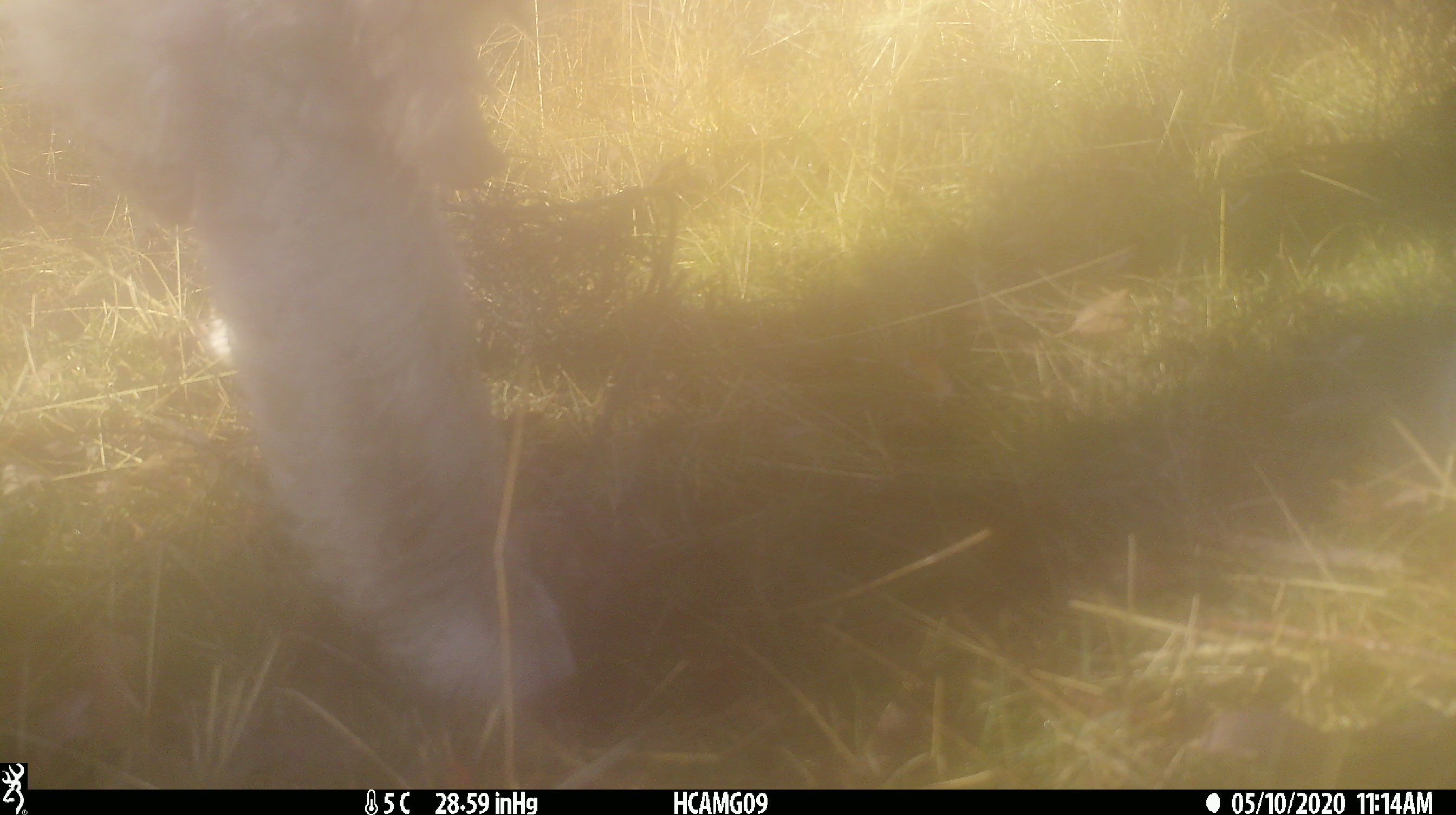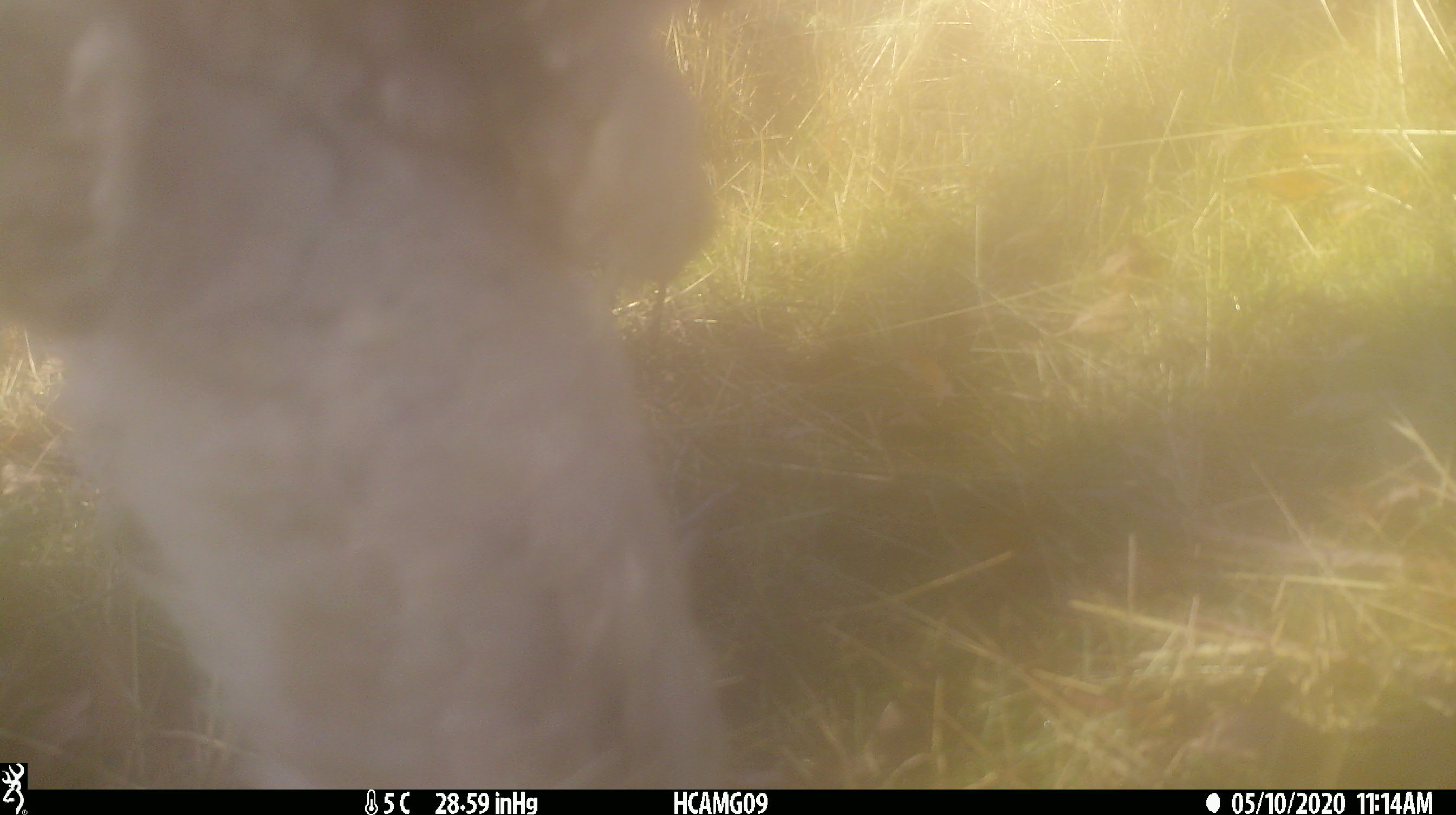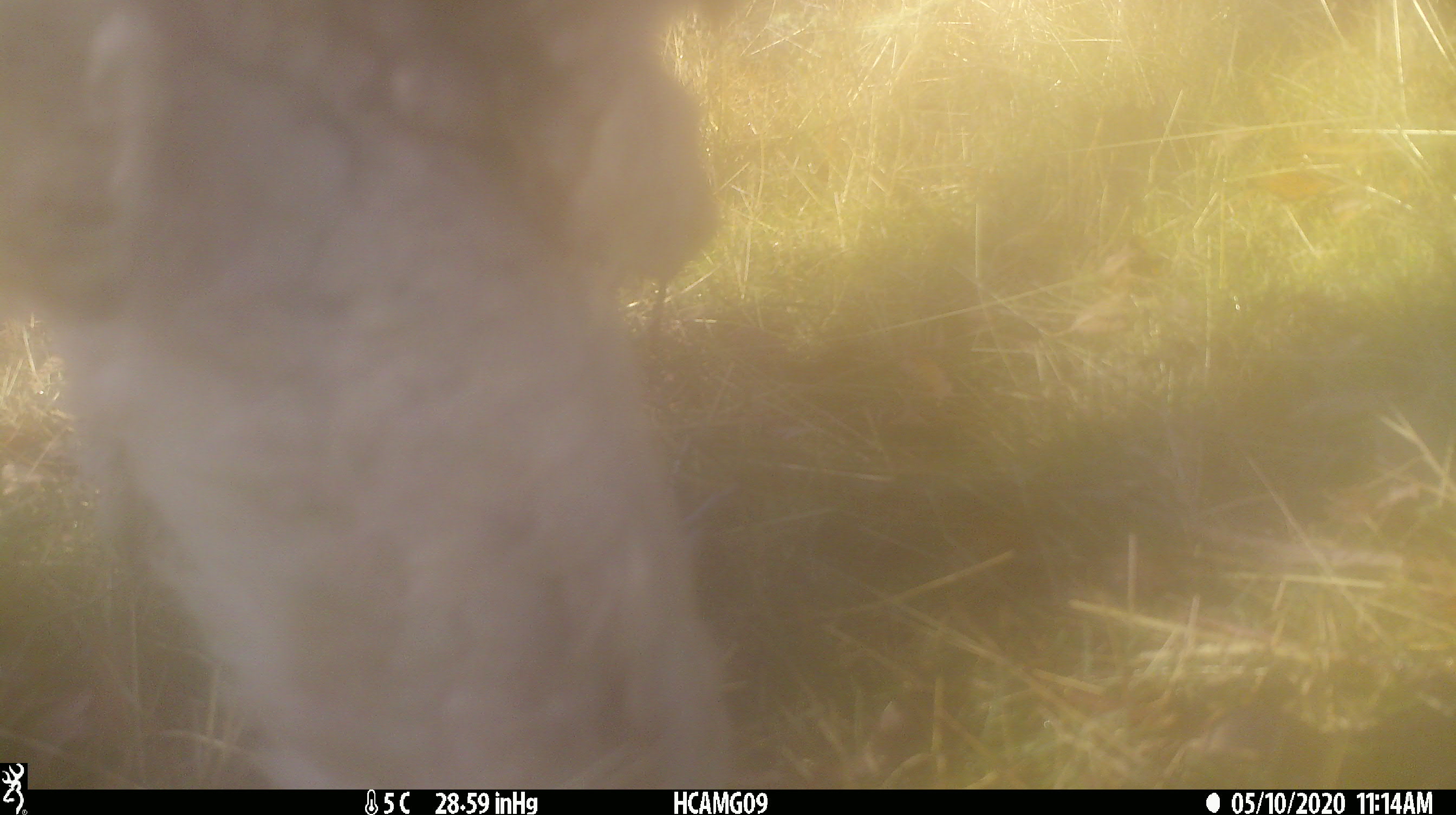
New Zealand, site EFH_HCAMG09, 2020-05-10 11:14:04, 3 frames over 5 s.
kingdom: Animalia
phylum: Chordata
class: Mammalia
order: Artiodactyla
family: Bovidae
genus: Ovis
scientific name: Ovis aries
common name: domestic sheep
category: sheep